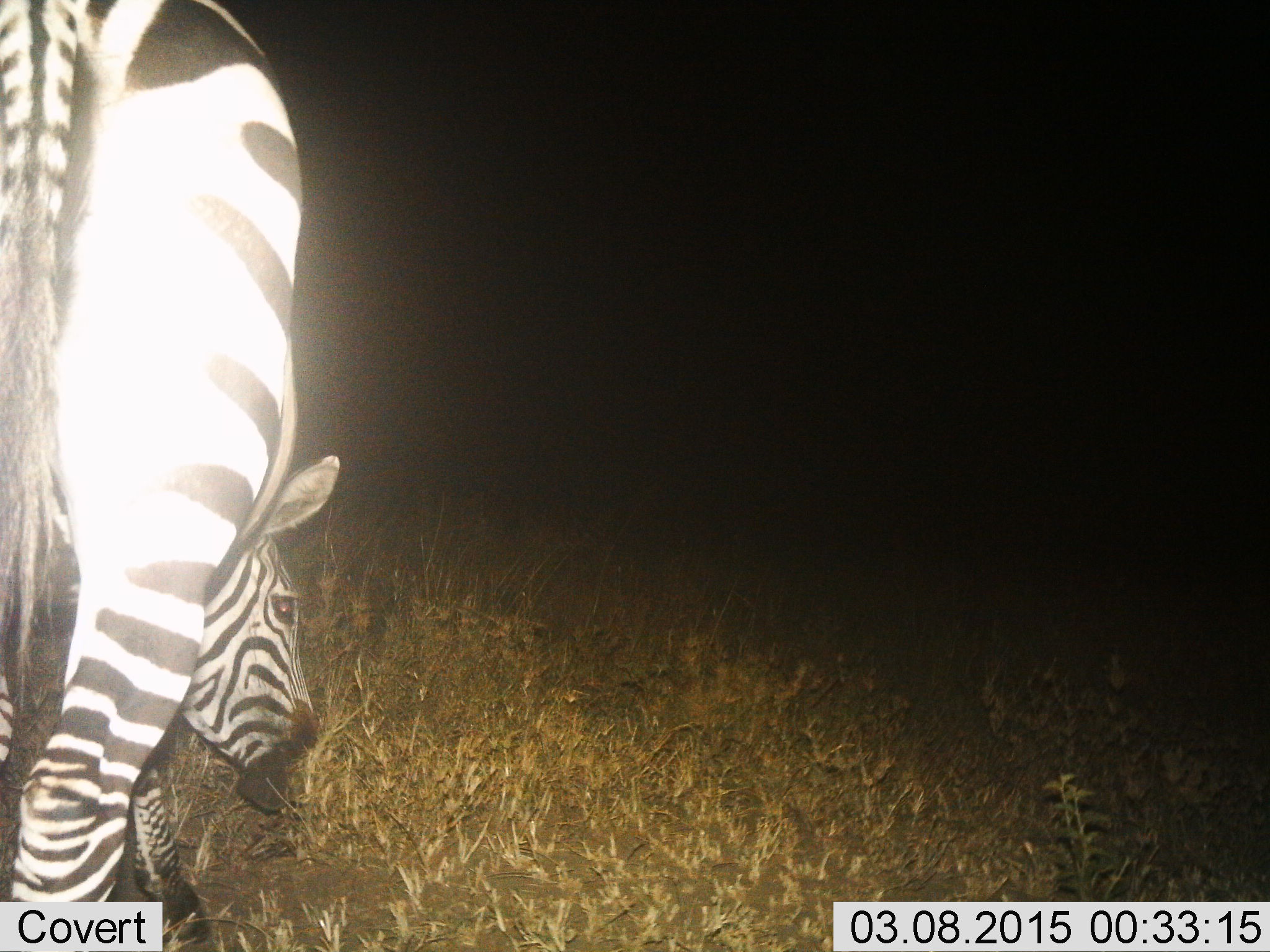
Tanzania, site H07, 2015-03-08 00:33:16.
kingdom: Animalia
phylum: Chordata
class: Mammalia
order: Perissodactyla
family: Equidae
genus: Equus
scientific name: Equus quagga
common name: plains zebra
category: zebra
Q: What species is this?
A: Zebra (plains zebra) (Equus quagga).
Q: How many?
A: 1.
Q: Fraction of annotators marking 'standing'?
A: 0%.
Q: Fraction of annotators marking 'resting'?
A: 0%.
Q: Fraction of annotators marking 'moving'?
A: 0%.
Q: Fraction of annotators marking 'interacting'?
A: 0%.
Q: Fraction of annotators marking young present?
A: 0%.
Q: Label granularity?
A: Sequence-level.